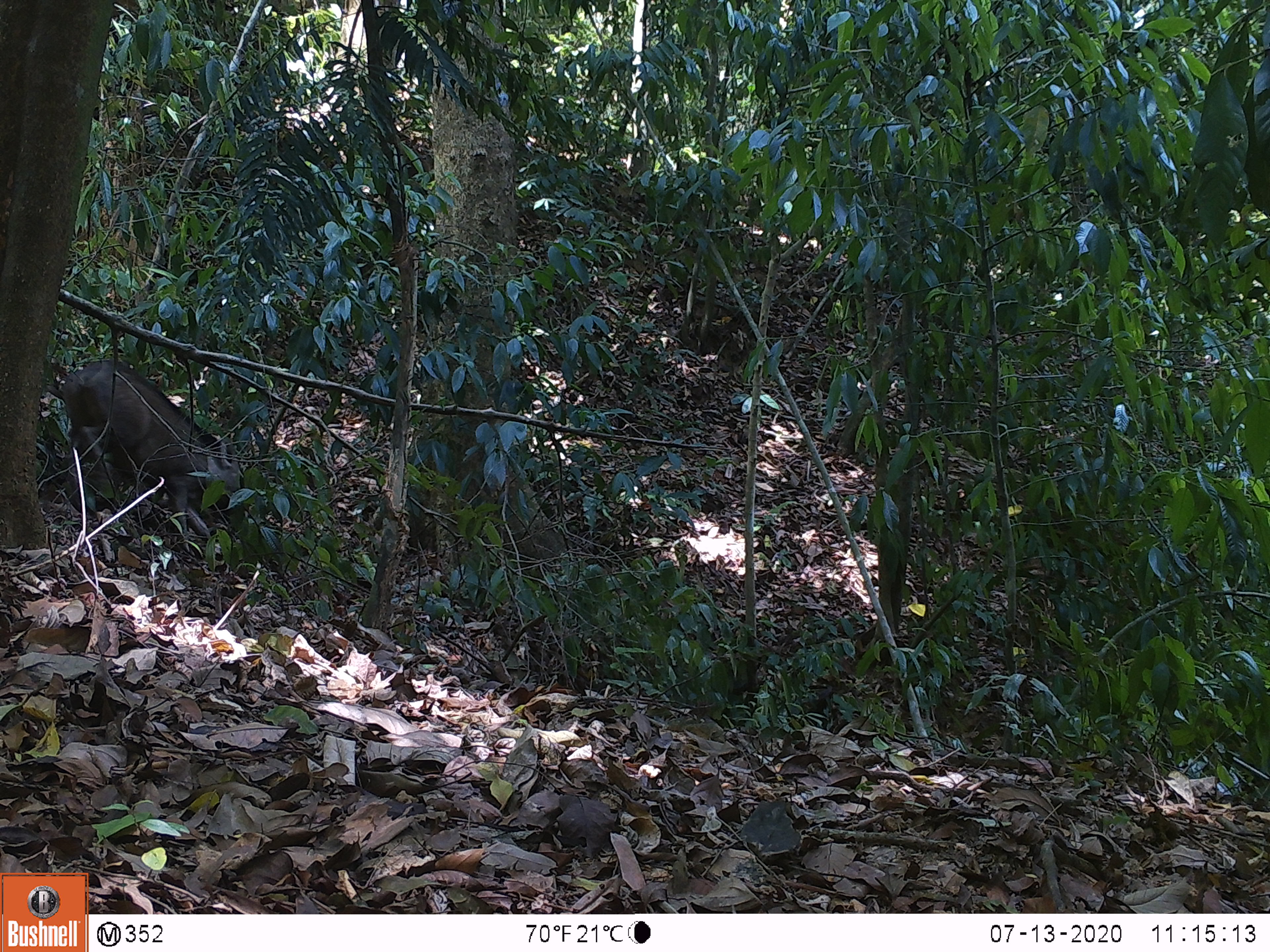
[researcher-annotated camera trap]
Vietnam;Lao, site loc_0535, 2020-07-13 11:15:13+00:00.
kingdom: Animalia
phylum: Chordata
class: Mammalia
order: Artiodactyla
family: Suidae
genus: Sus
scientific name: Sus scrofa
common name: eurasian wild pig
Eurasian wild pig (Sus scrofa). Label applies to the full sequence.